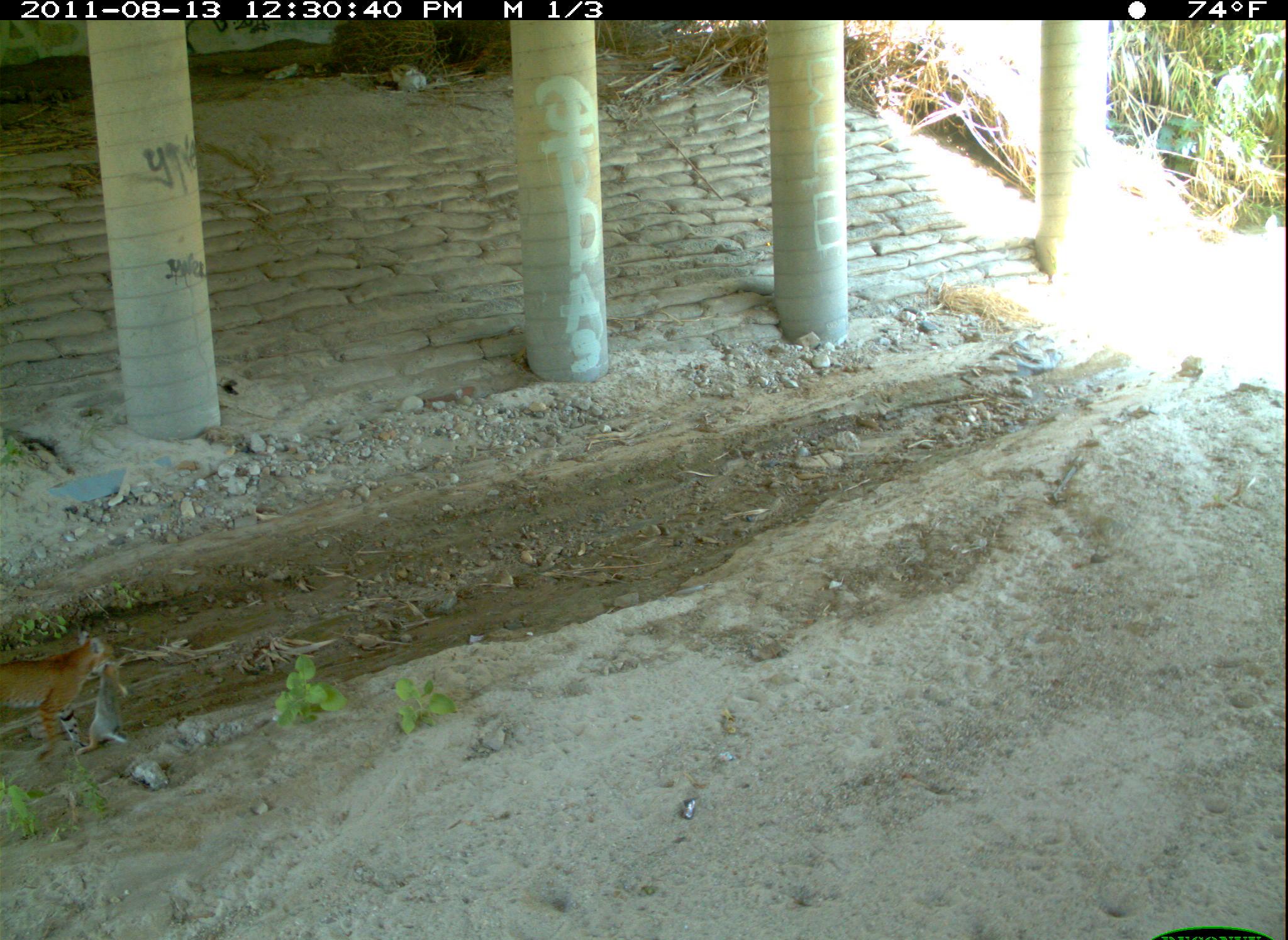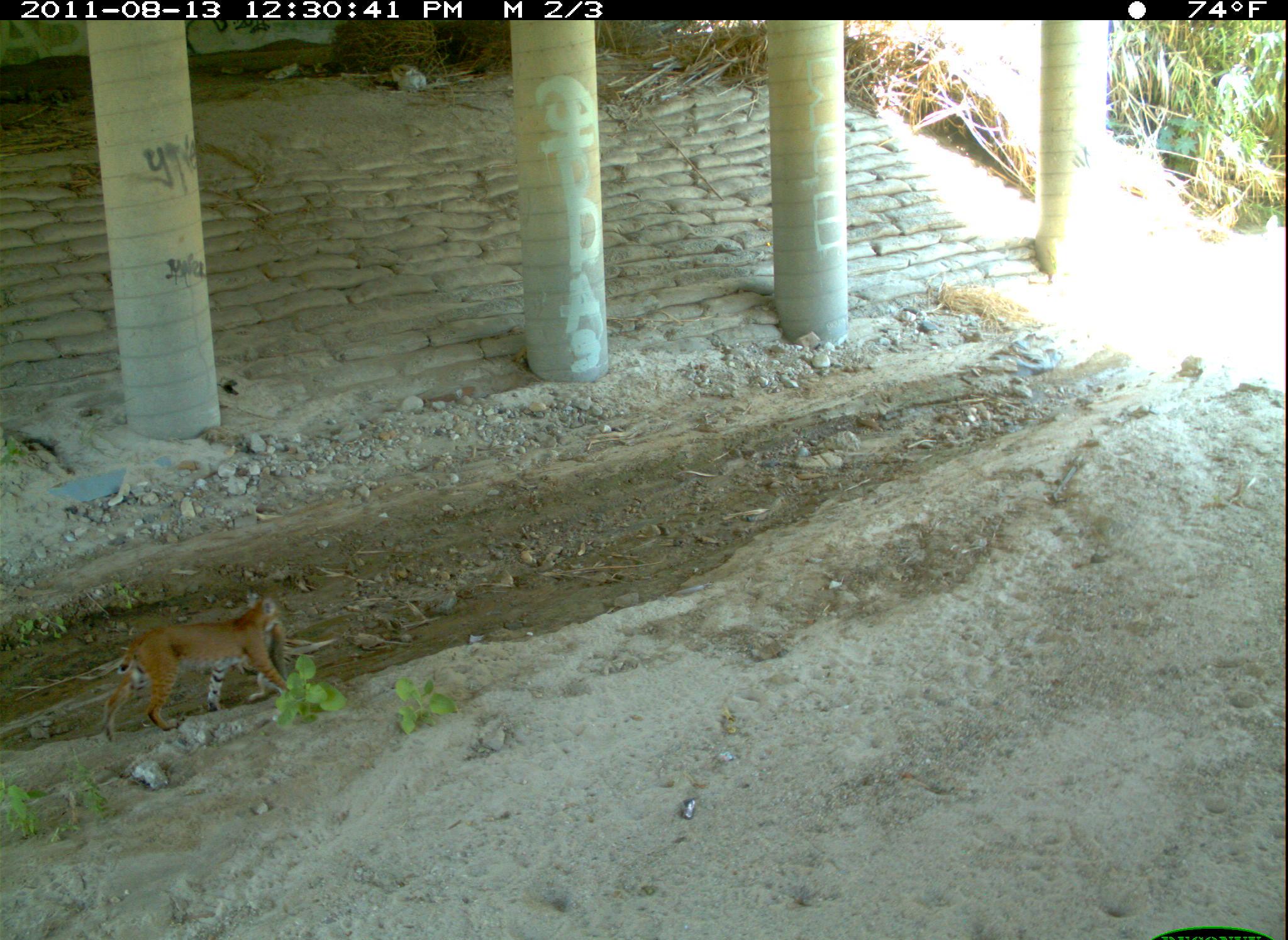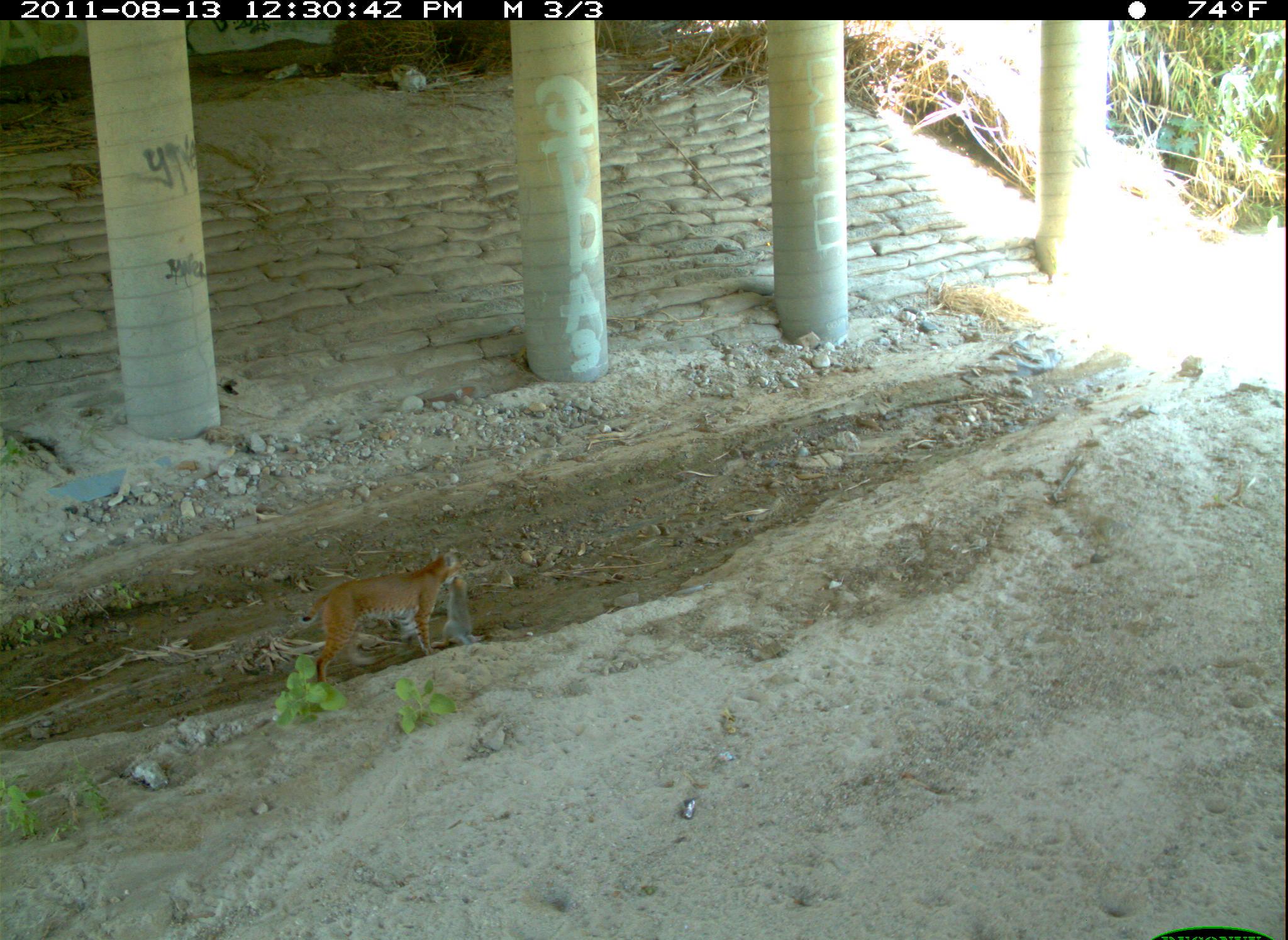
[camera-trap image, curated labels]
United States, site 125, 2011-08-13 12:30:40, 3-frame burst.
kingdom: Animalia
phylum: Chordata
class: Mammalia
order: Carnivora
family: Felidae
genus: Lynx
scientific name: Lynx rufus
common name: bobcat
Bobcat (Lynx rufus).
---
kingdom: Animalia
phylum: Chordata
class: Mammalia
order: Lagomorpha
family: Leporidae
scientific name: Leporidae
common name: rabbits and hares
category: rabbit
Rabbit (rabbits and hares) (Leporidae).